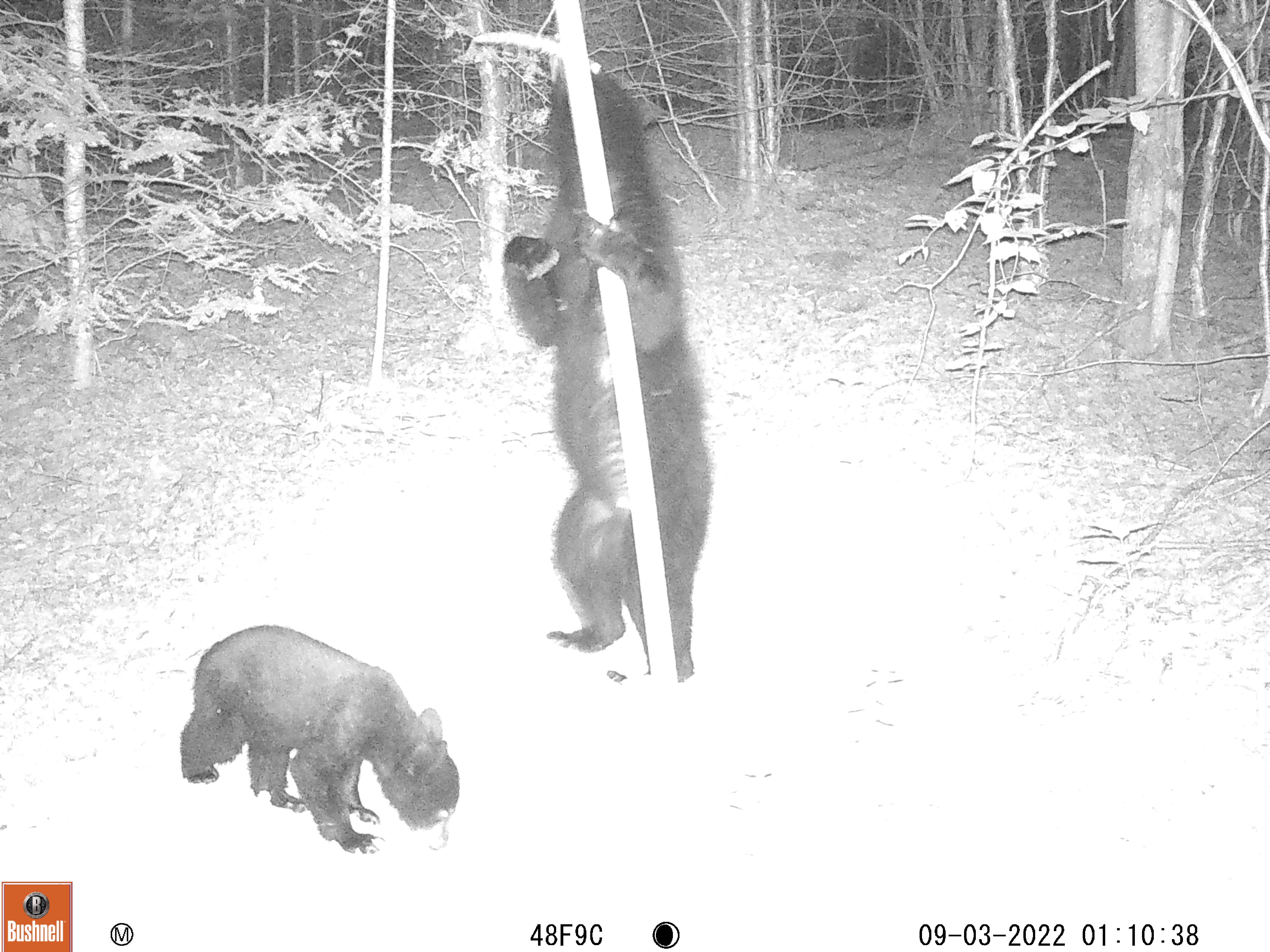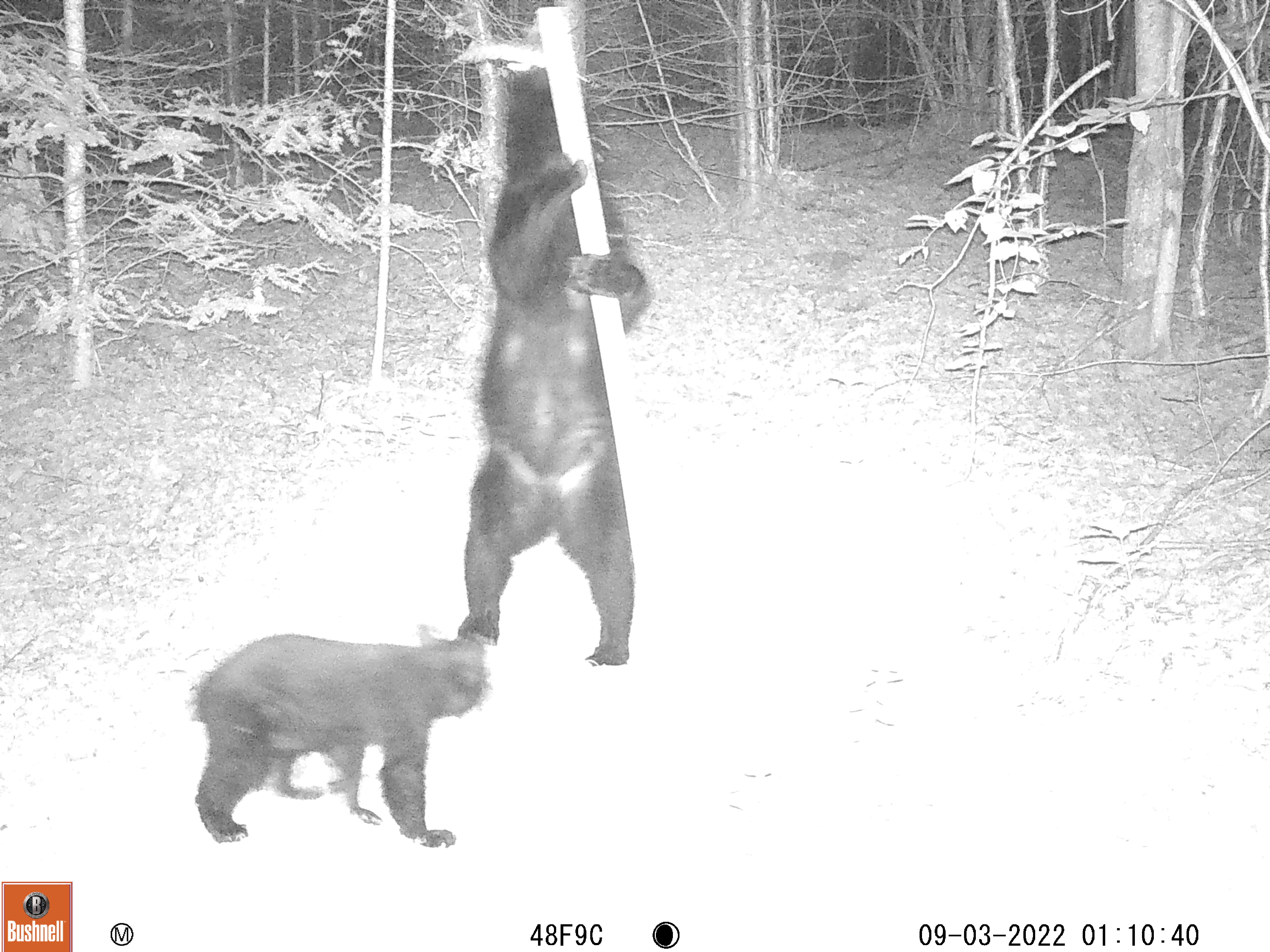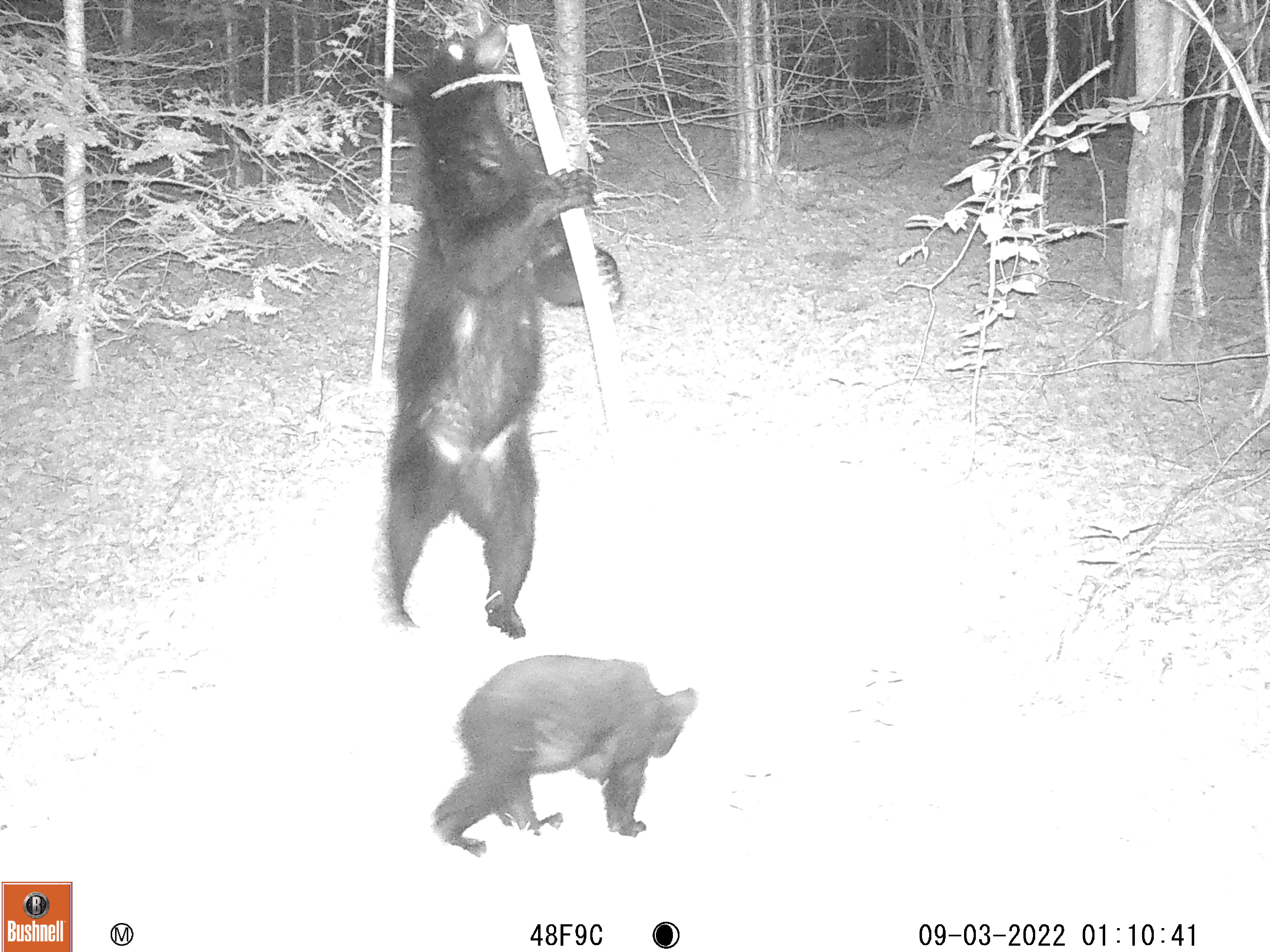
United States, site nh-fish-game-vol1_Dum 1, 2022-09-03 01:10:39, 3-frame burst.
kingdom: Animalia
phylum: Chordata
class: Mammalia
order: Carnivora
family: Ursidae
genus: Ursus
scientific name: Ursus americanus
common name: black bear